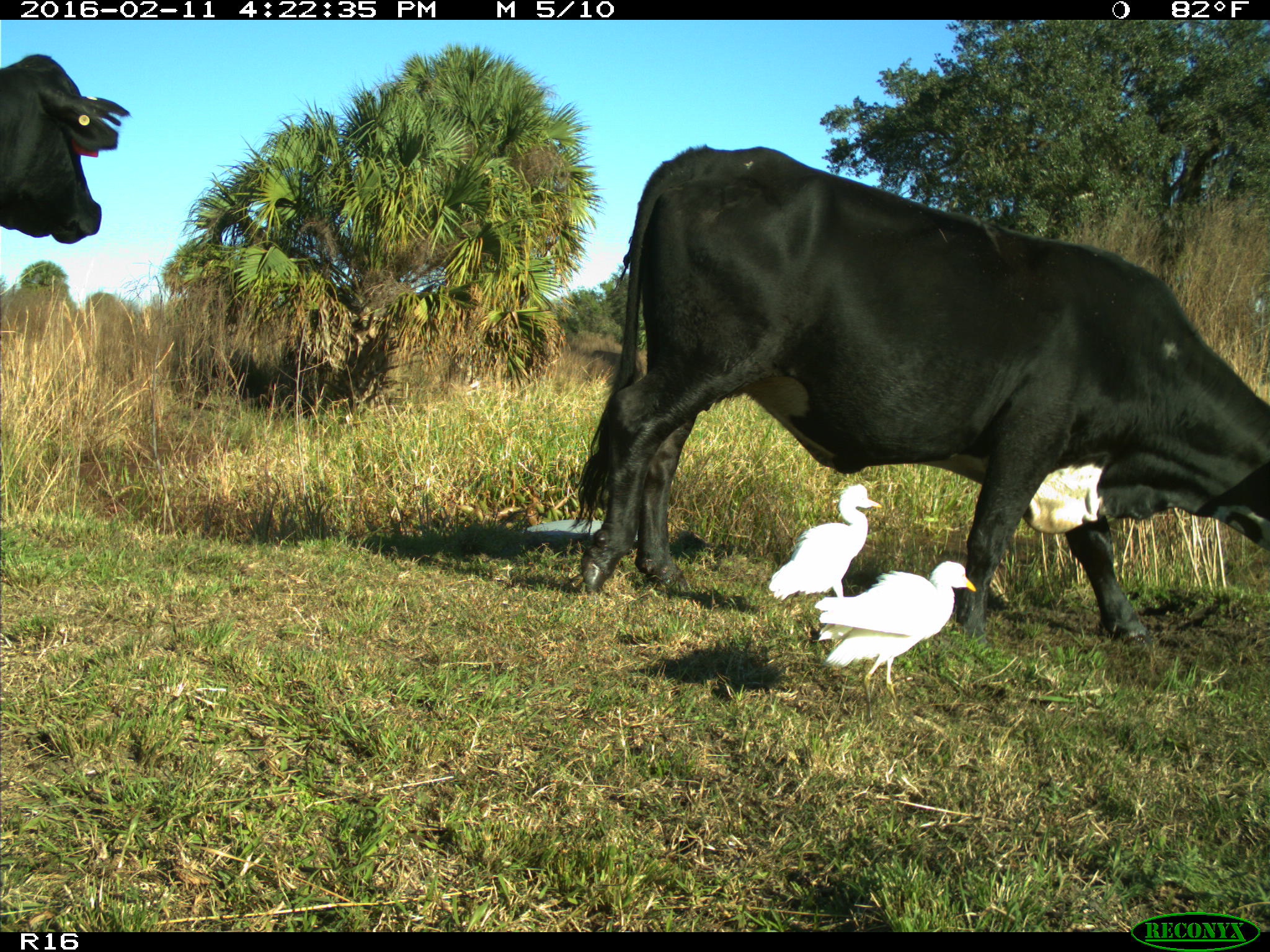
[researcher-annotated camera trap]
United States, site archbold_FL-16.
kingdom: Animalia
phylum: Chordata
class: Mammalia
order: Artiodactyla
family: Bovidae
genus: Bos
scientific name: Bos taurus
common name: domestic cow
Bos taurus (domestic cow).